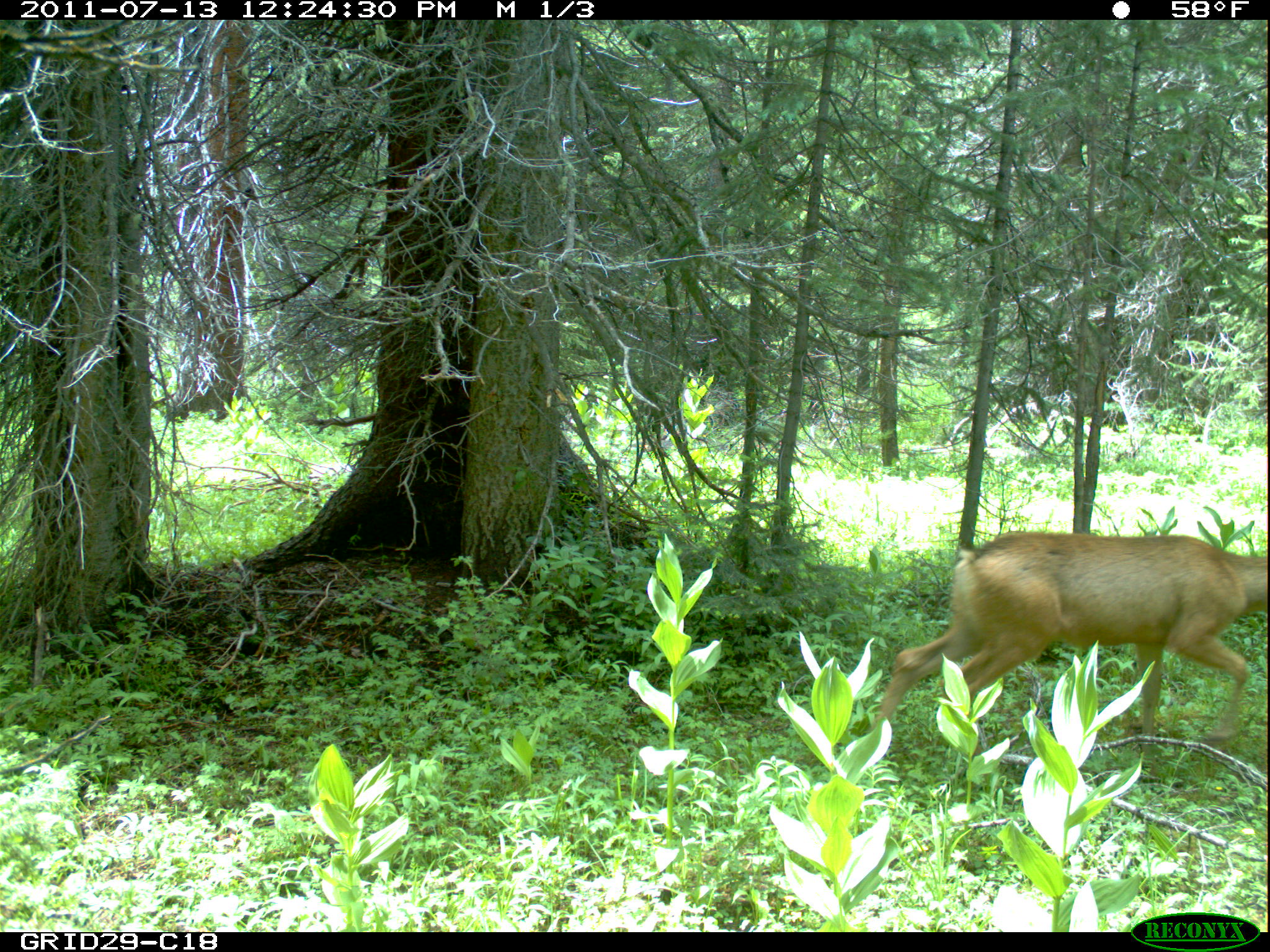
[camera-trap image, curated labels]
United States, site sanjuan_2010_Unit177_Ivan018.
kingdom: Animalia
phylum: Chordata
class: Mammalia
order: Artiodactyla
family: Cervidae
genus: Odocoileus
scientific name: Odocoileus hemionus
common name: mule deer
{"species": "Odocoileus hemionus (mule deer)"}